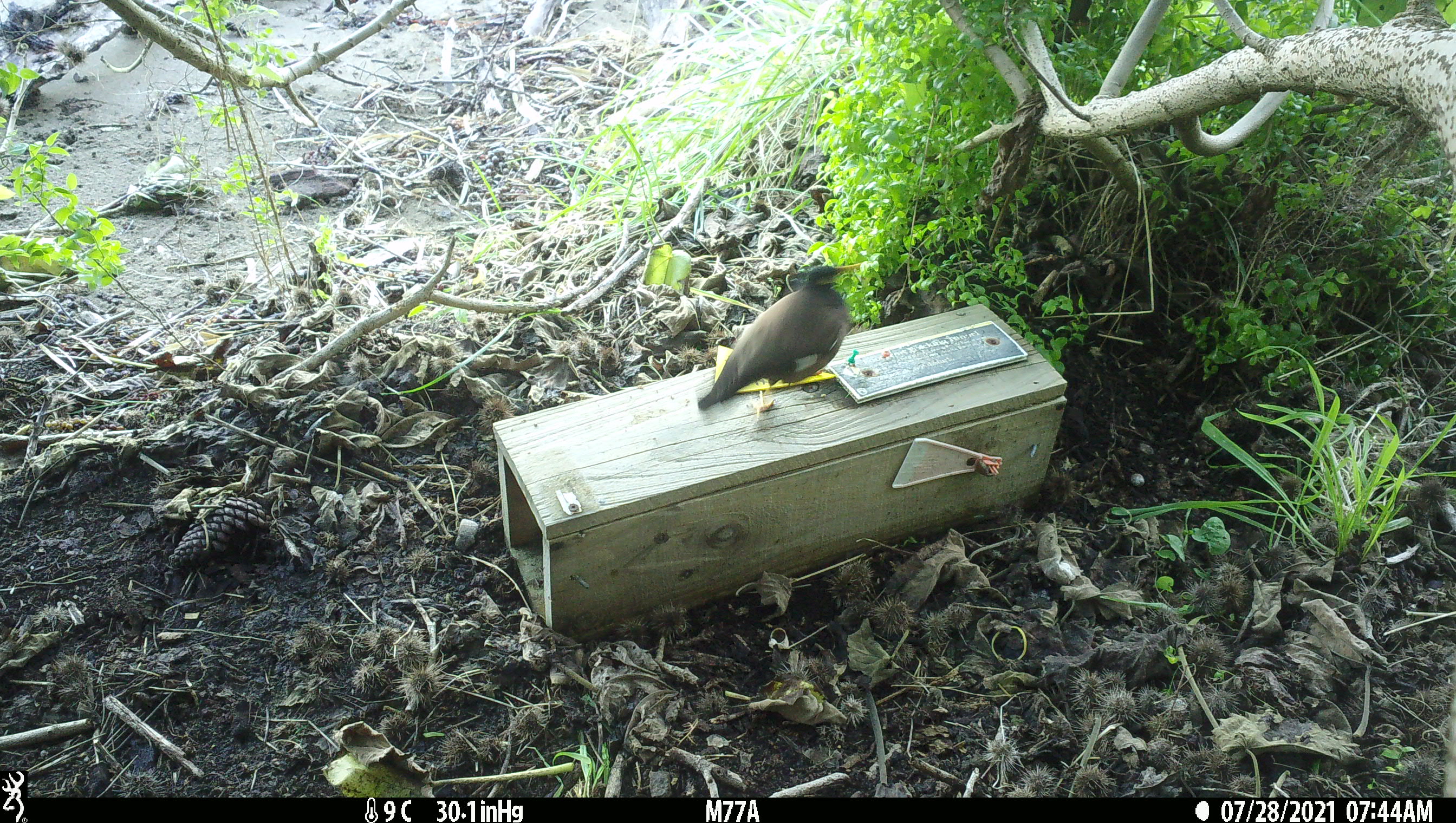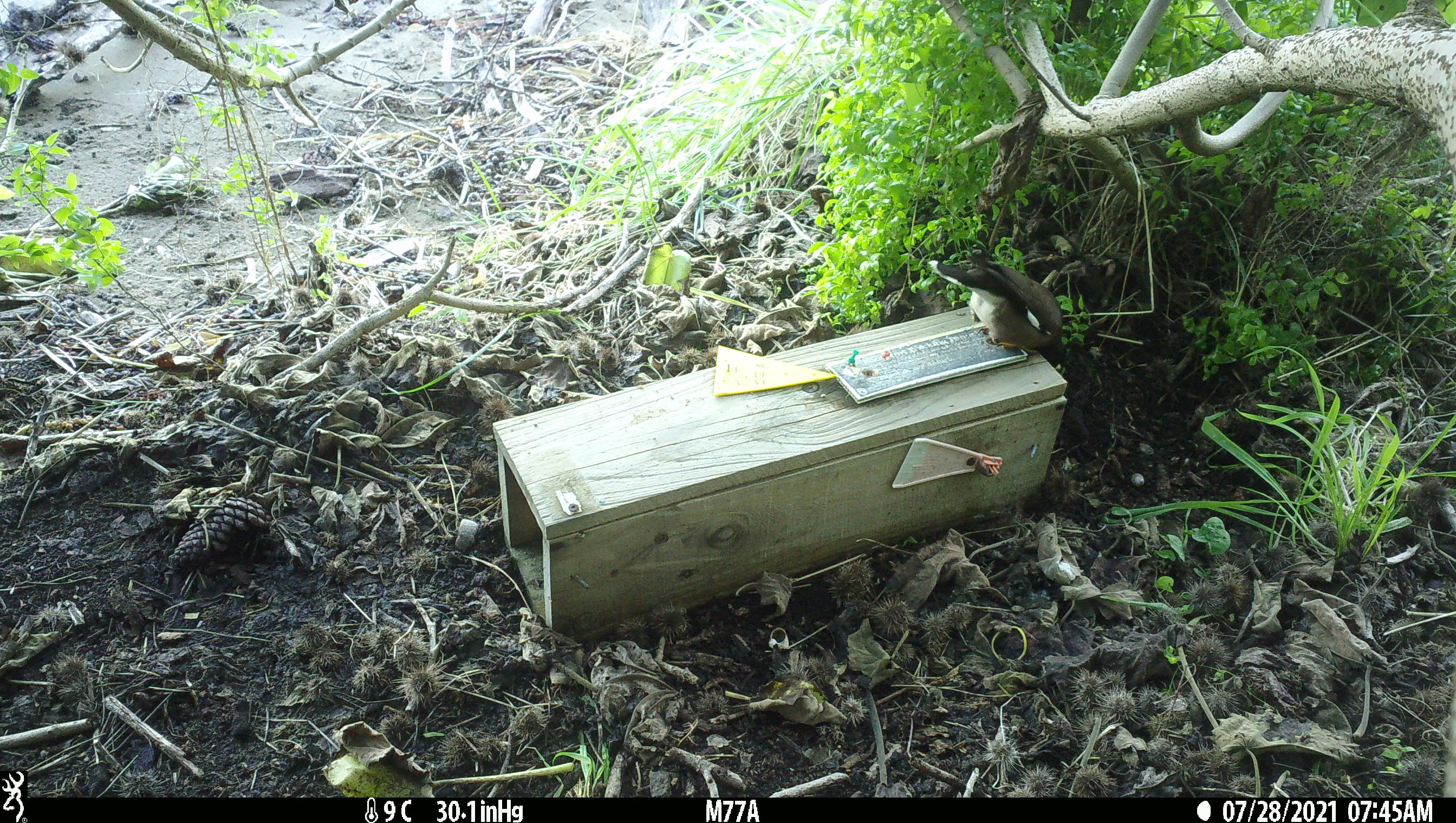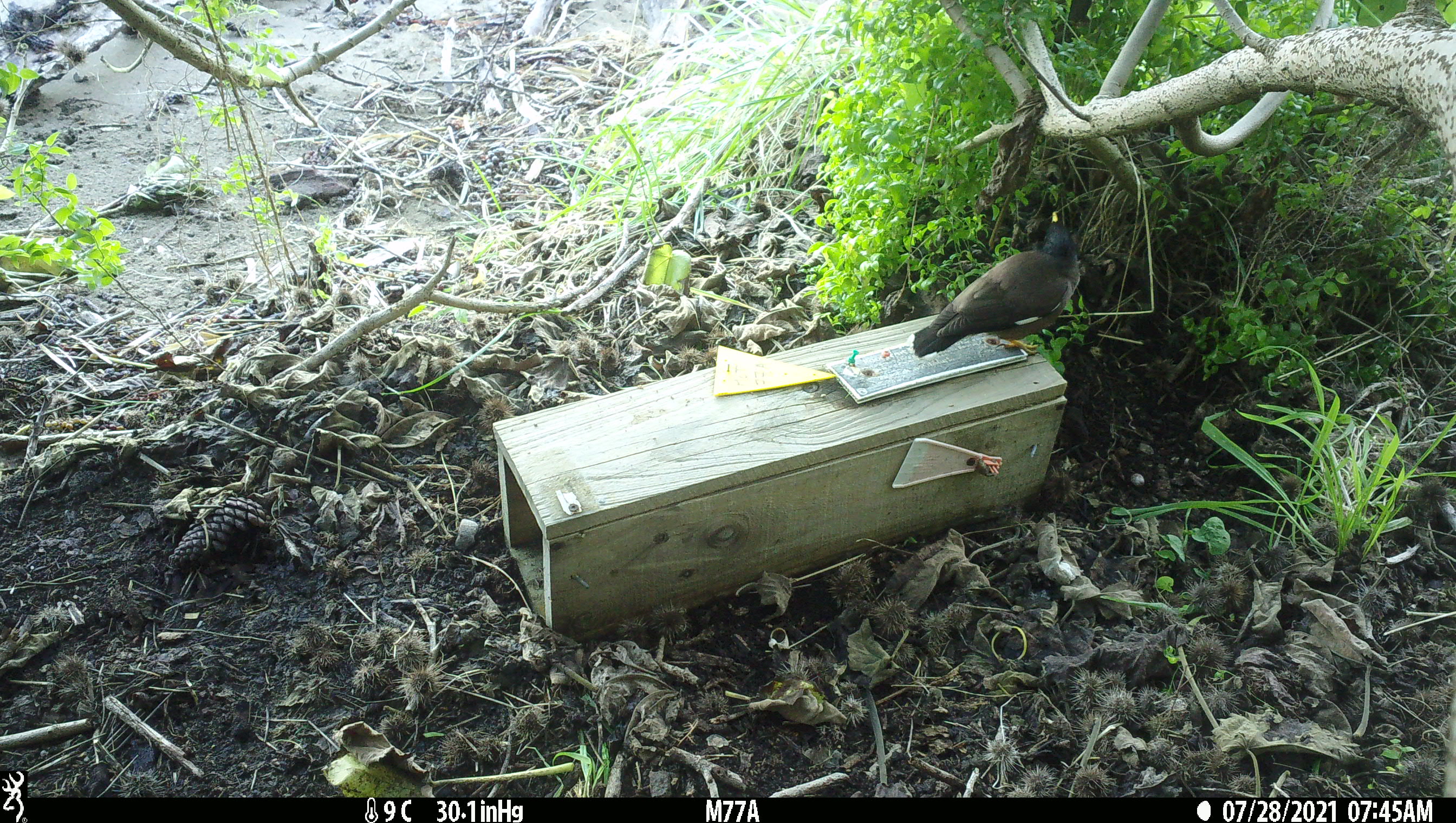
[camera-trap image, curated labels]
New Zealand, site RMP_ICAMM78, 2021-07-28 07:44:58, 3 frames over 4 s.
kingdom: Animalia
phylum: Chordata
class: Aves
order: Passeriformes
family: Sturnidae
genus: Acridotheres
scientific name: Acridotheres tristis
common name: common myna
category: myna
Myna (common myna) (Acridotheres tristis).